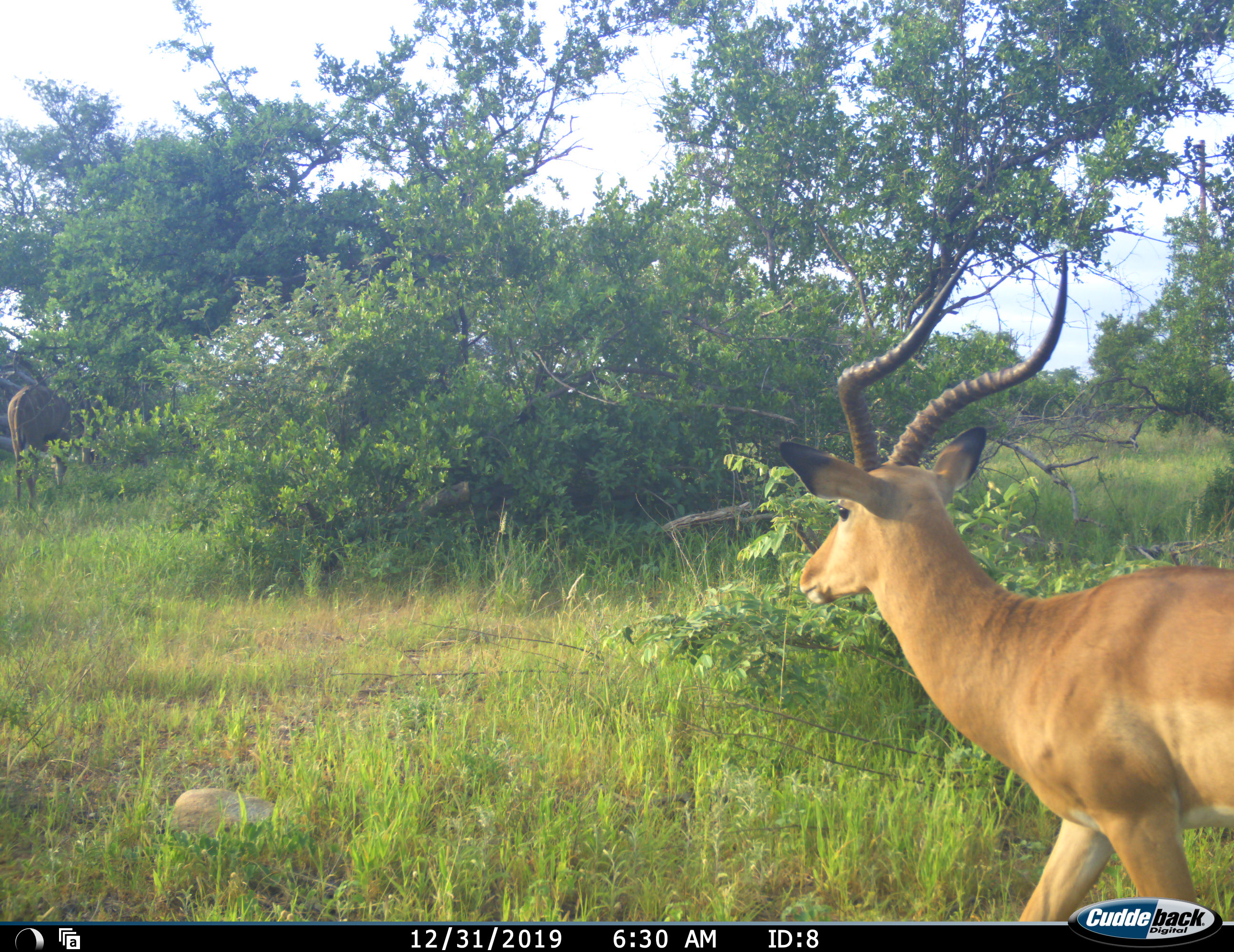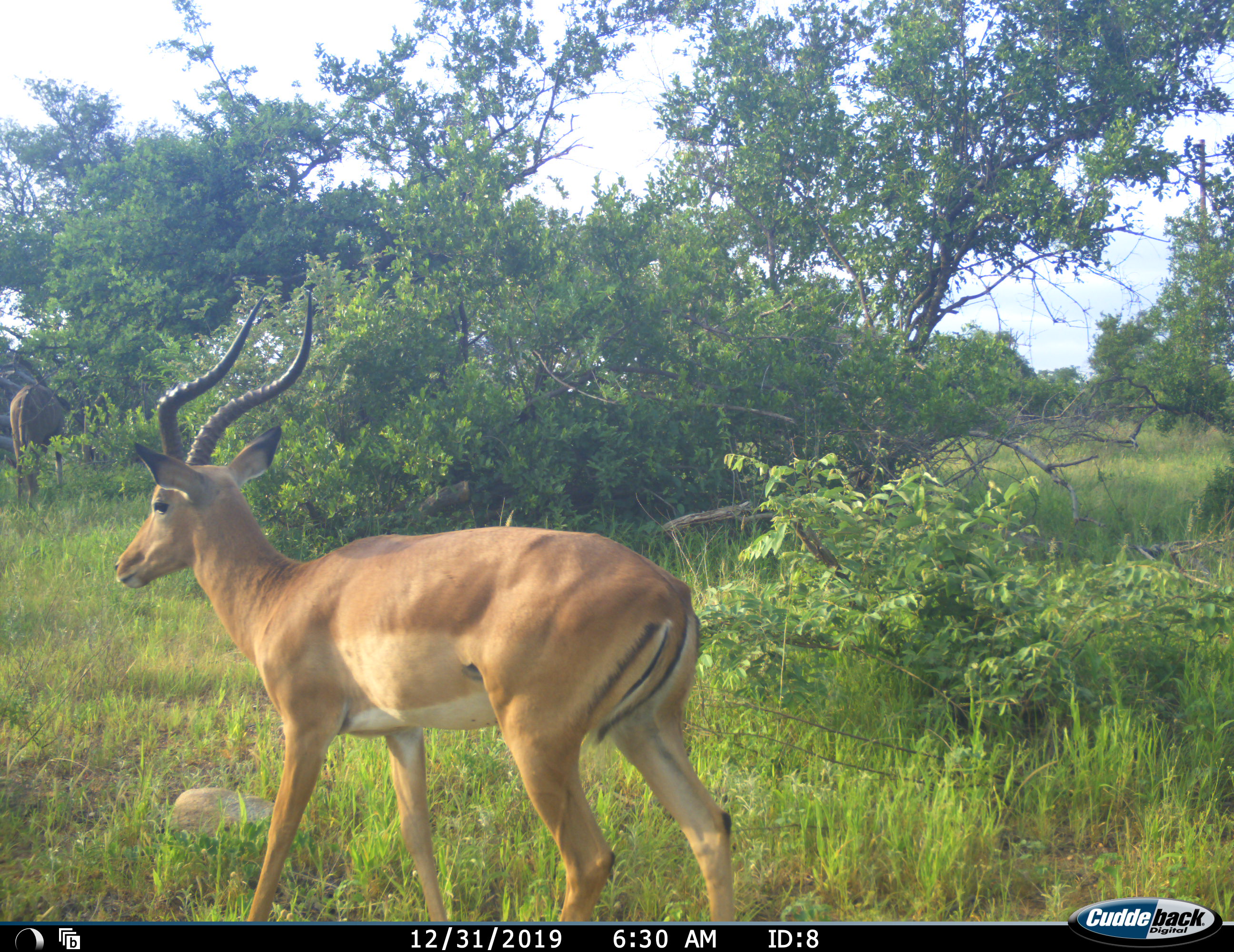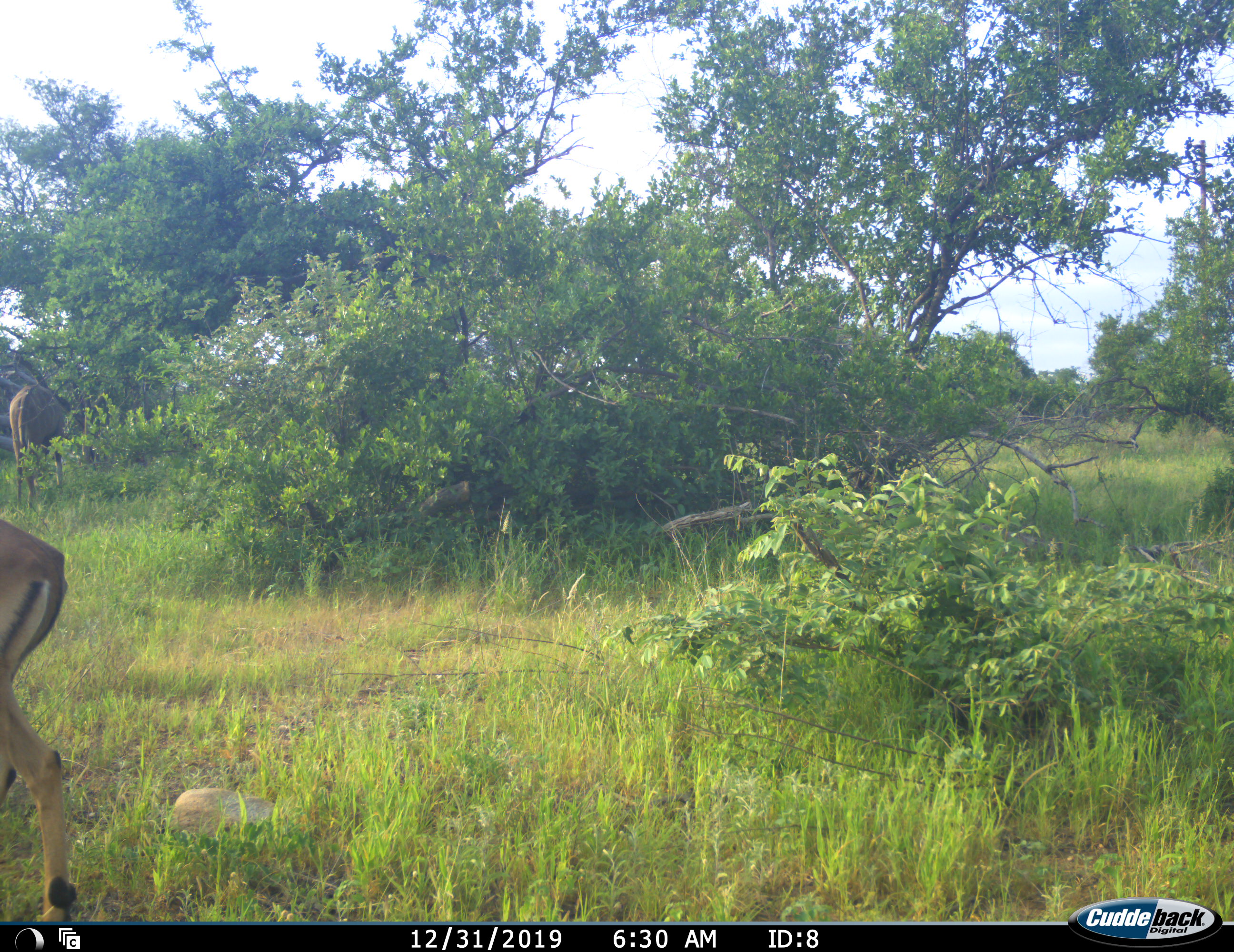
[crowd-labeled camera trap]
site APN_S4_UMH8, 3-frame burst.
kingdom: Animalia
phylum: Chordata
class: Mammalia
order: Artiodactyla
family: Bovidae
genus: Aepyceros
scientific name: Aepyceros melampus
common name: impala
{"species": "impala (Aepyceros melampus)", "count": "1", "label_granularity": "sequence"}